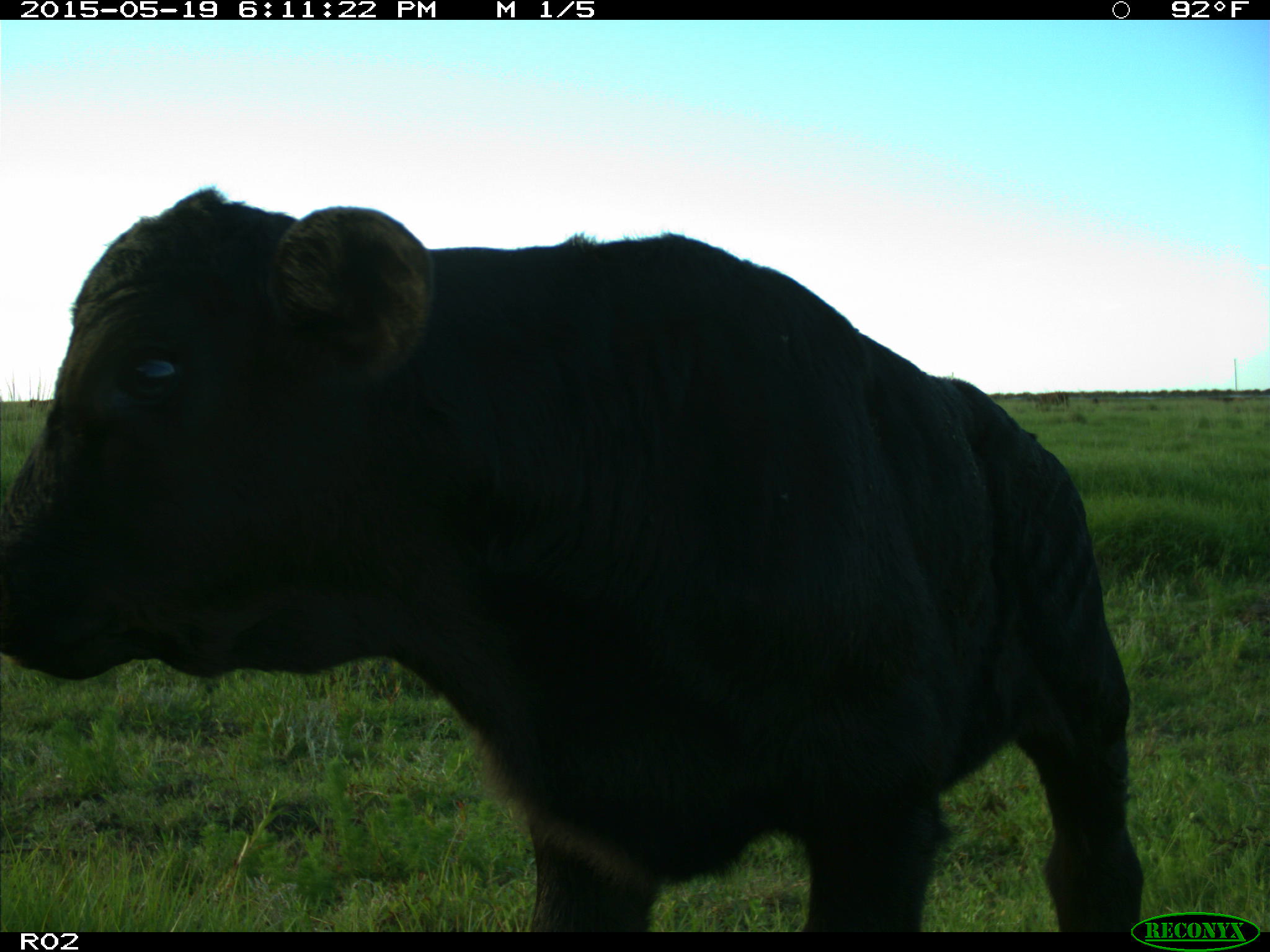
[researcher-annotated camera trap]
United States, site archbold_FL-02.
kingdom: Animalia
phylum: Chordata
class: Mammalia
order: Artiodactyla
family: Bovidae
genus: Bos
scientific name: Bos taurus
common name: domestic cow